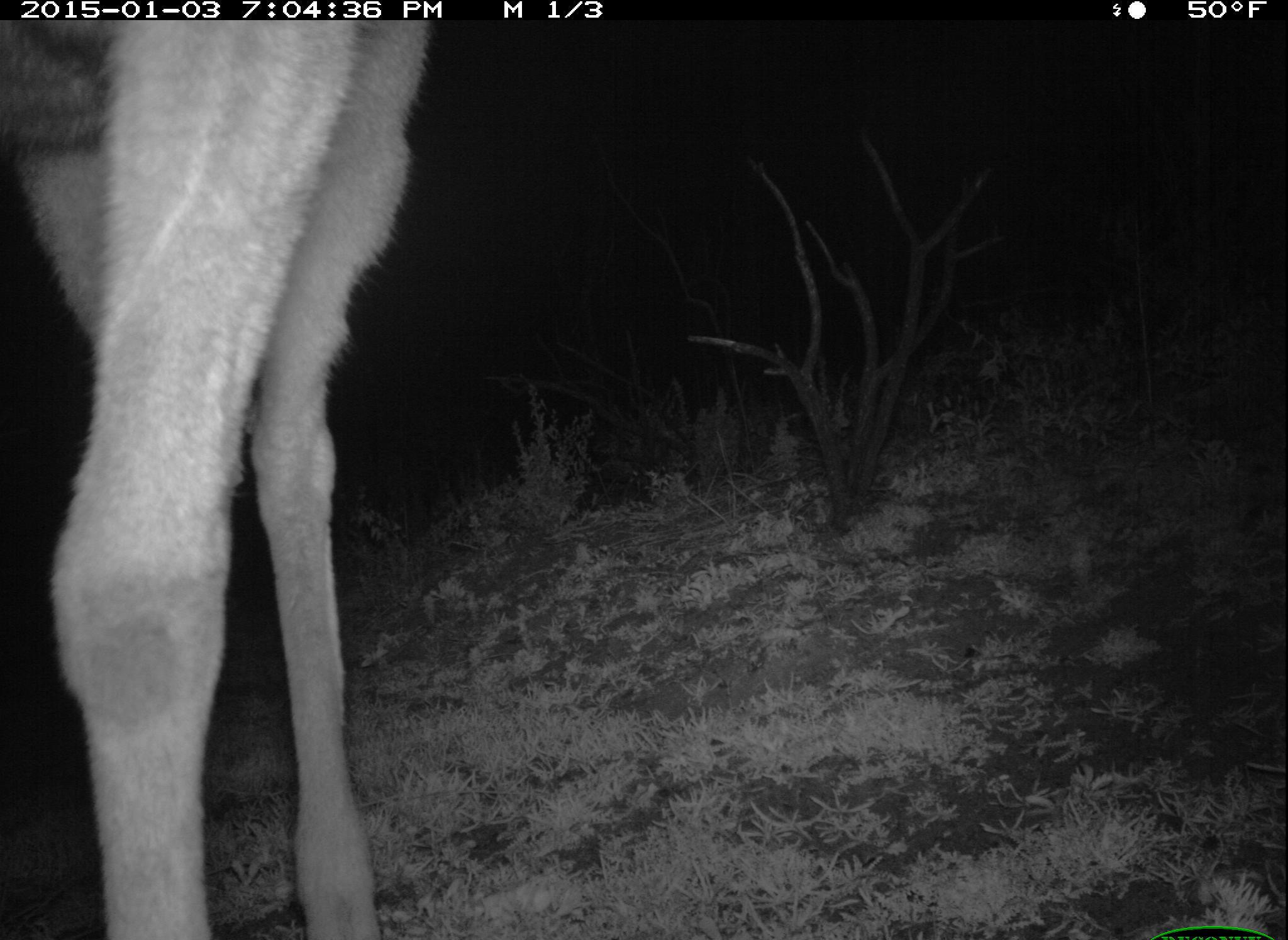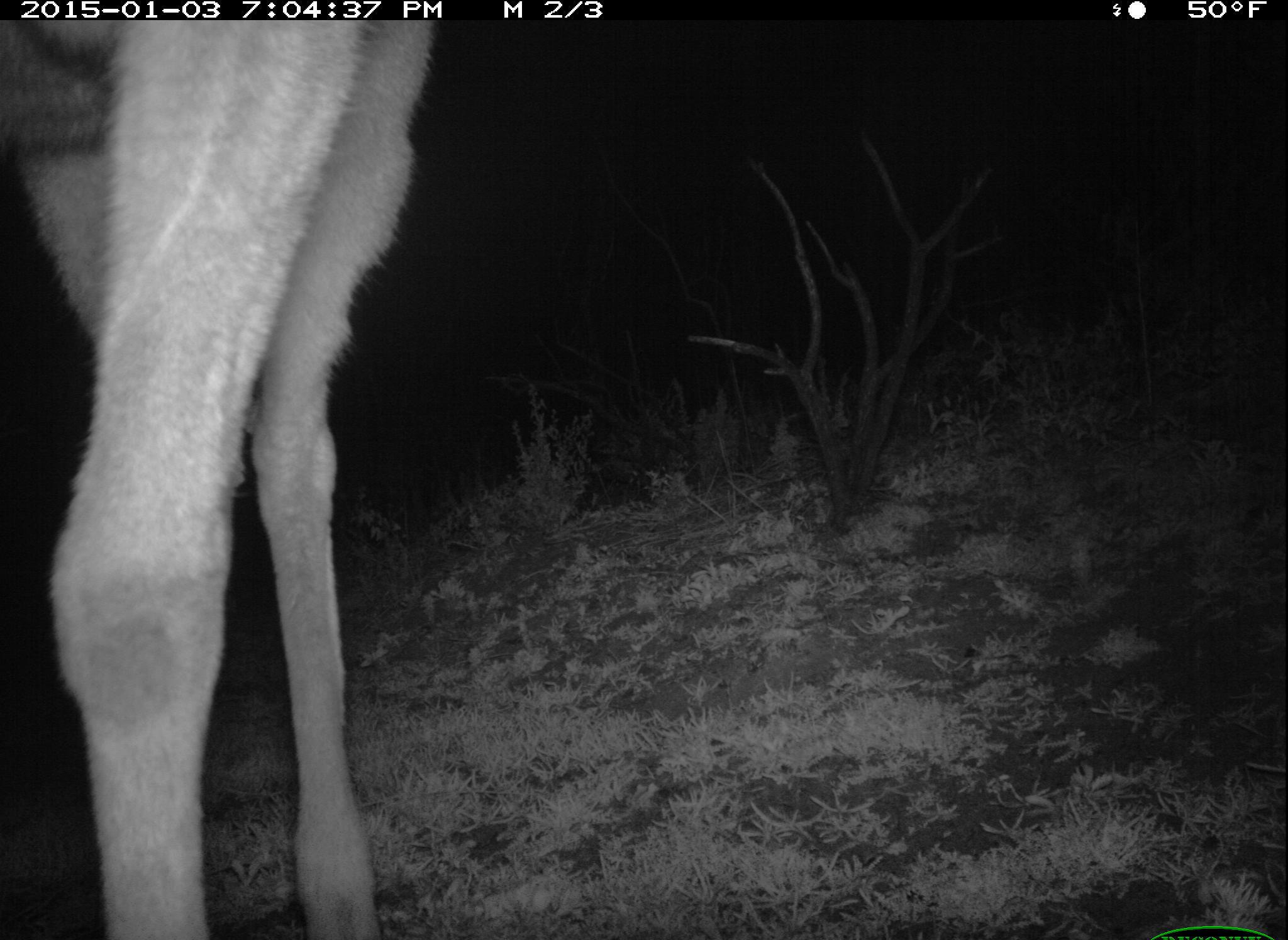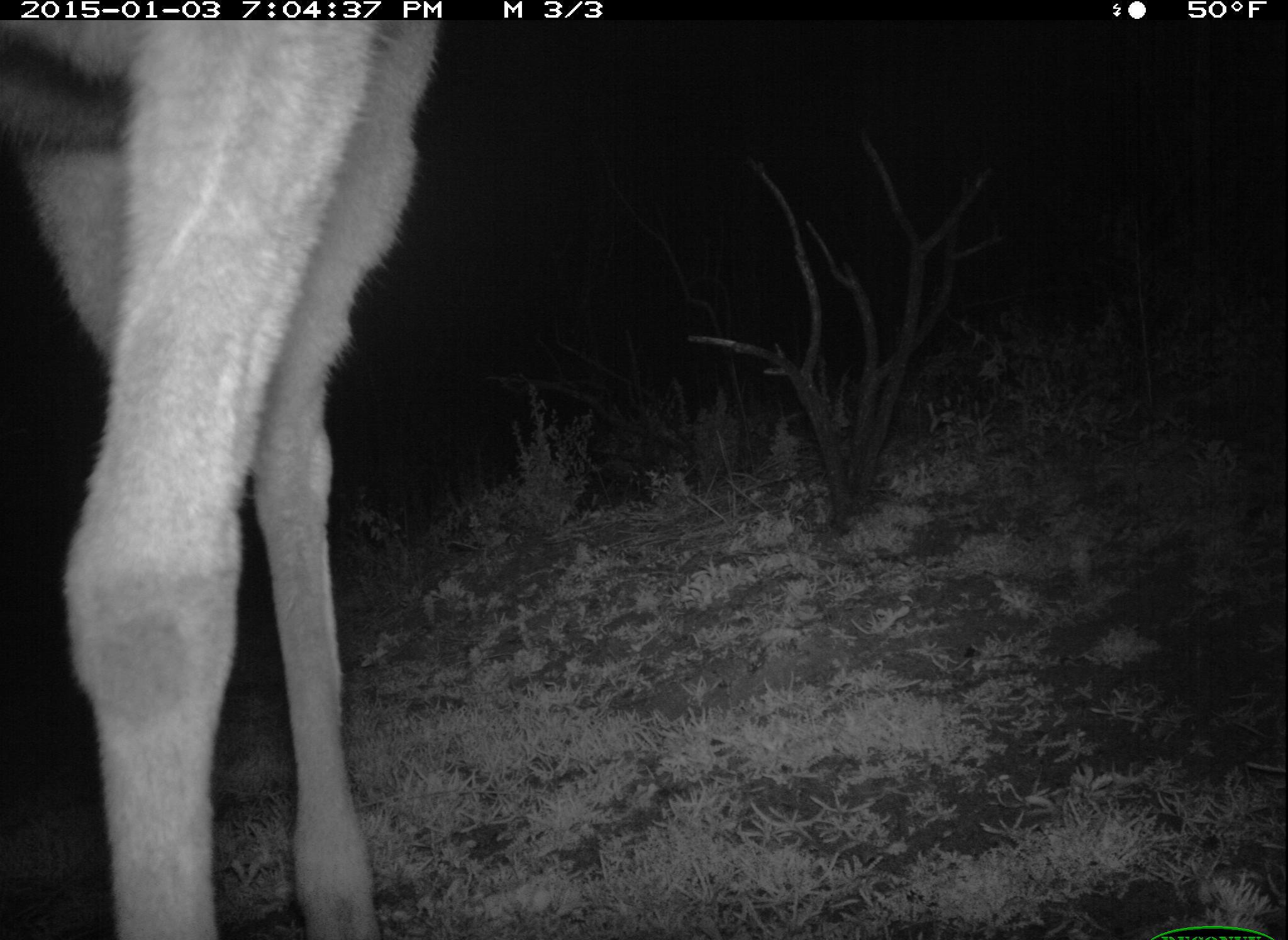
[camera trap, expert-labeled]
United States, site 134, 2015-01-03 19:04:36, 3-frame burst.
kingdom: Animalia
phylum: Chordata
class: Mammalia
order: Artiodactyla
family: Cervidae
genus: Odocoileus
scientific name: Odocoileus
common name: deer